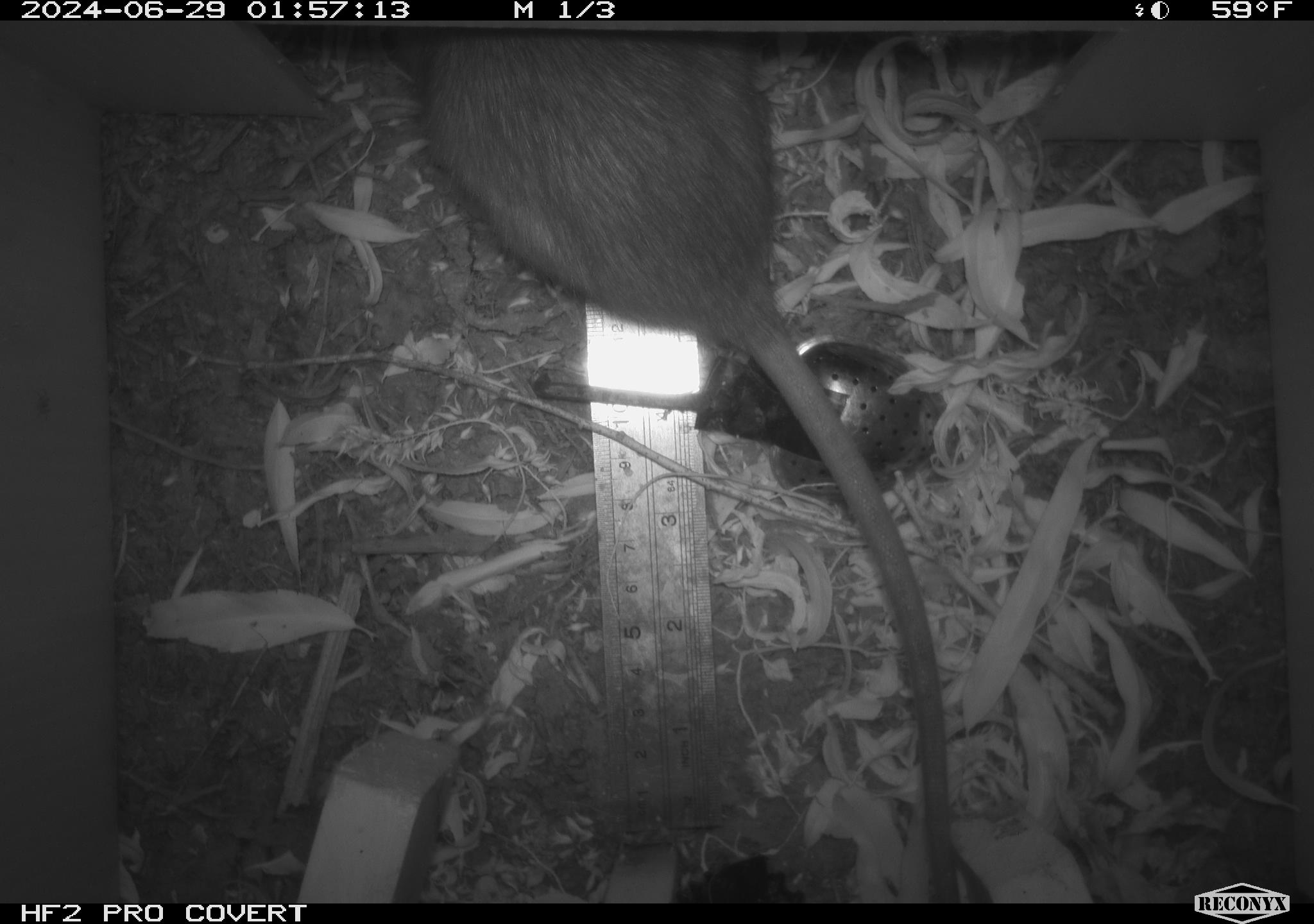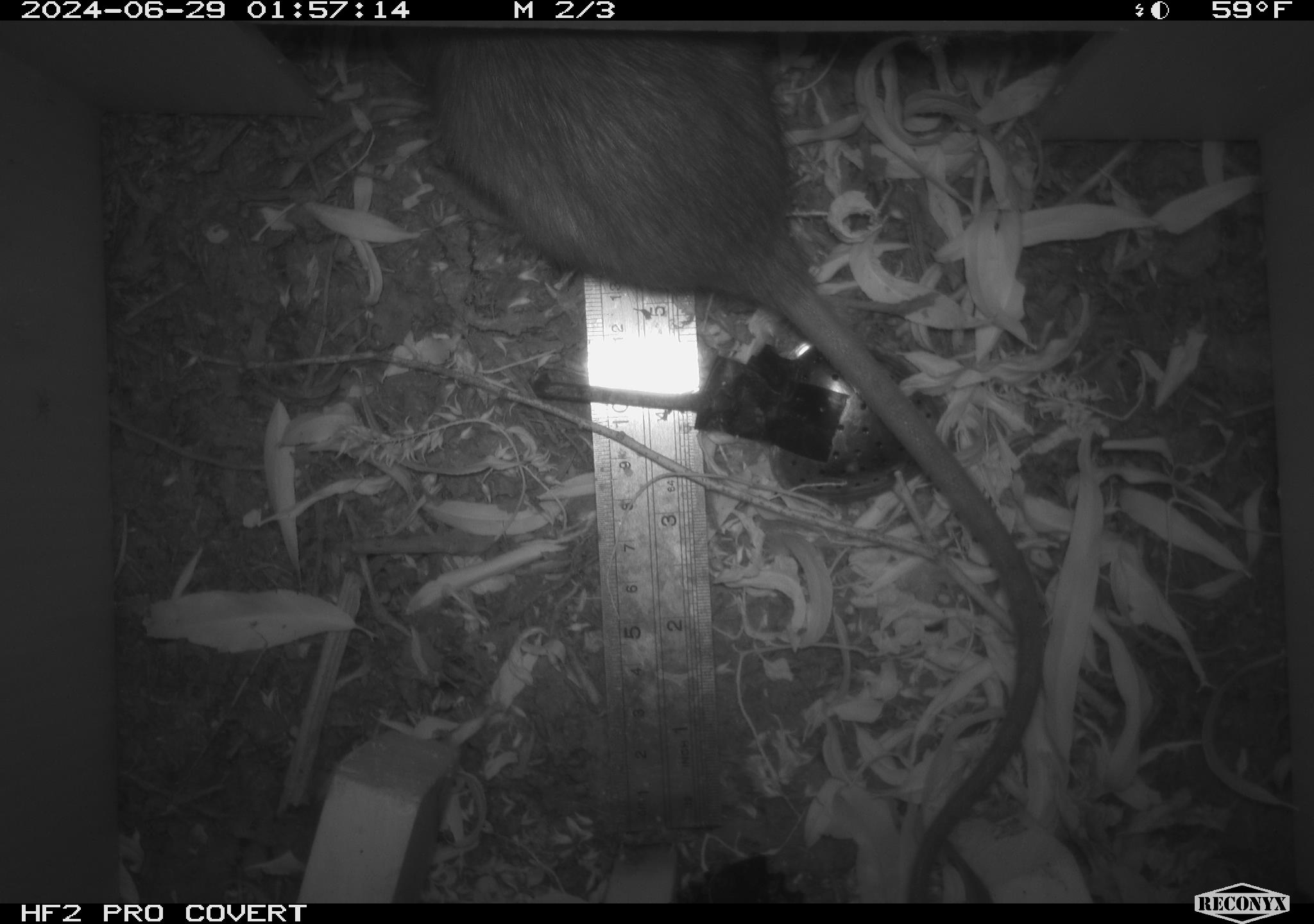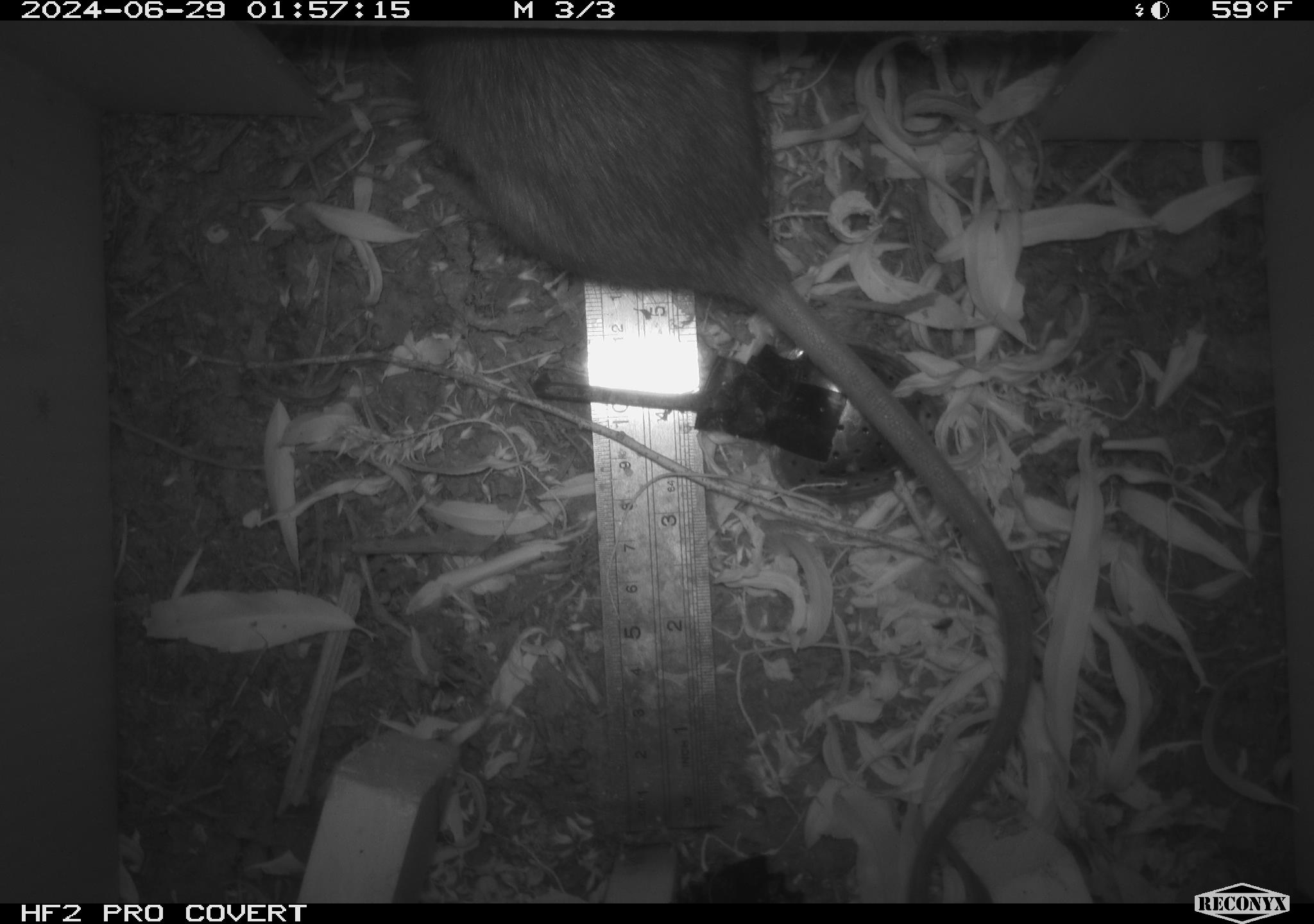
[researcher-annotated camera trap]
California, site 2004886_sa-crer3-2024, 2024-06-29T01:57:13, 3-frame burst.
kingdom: Animalia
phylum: Chordata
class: Mammalia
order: Rodentia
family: Muridae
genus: Rattus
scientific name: Rattus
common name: rat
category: rattus species